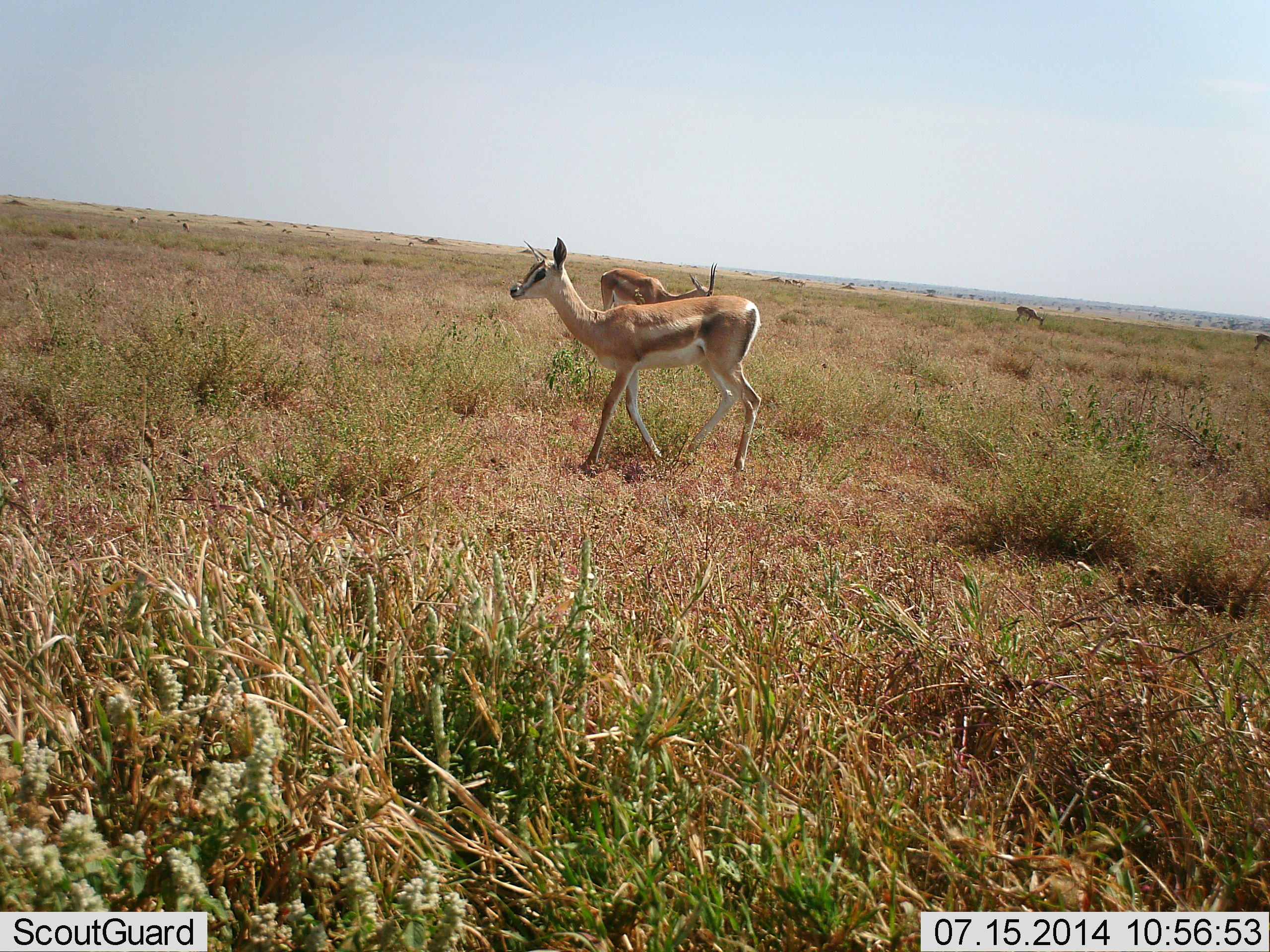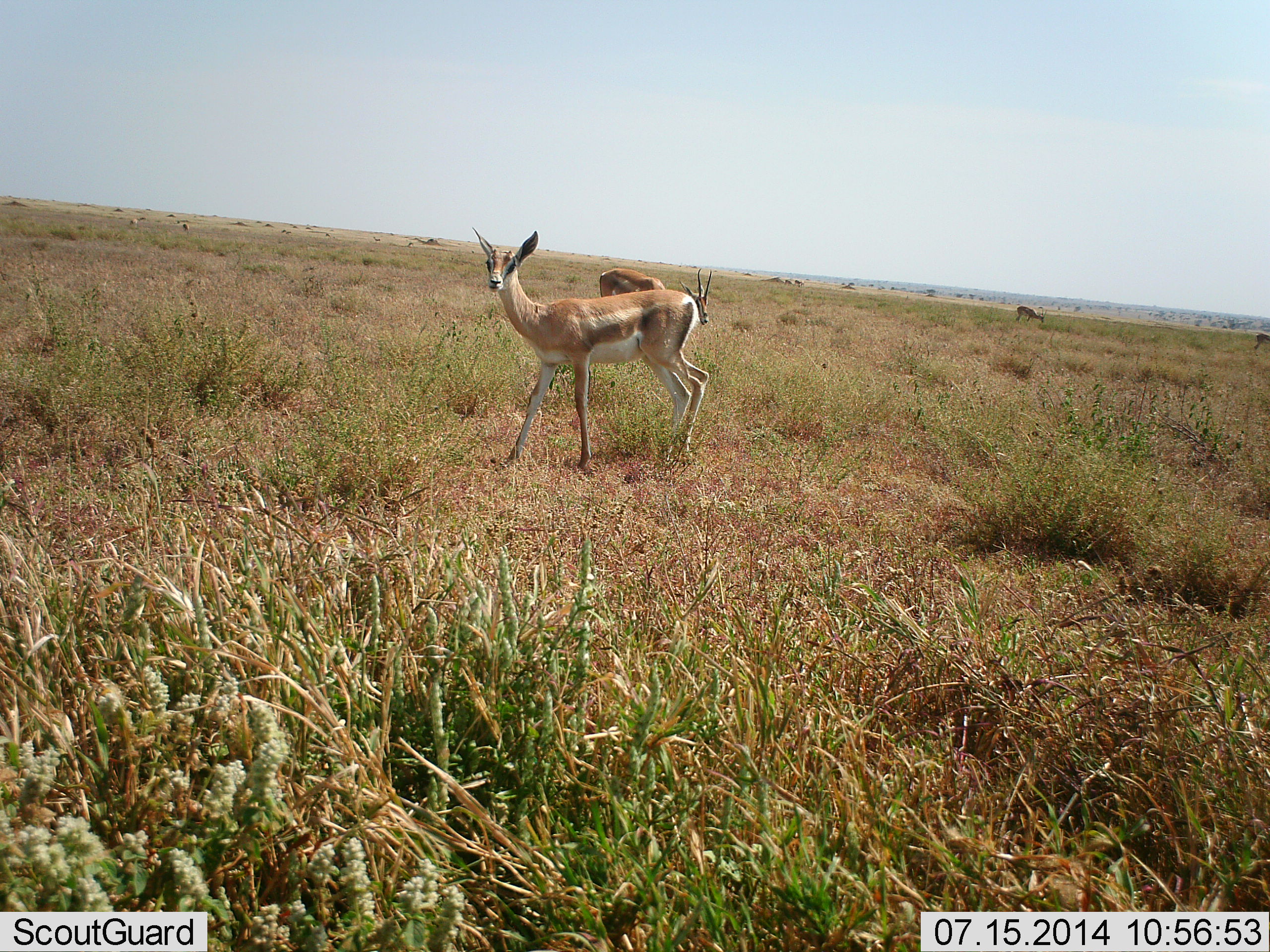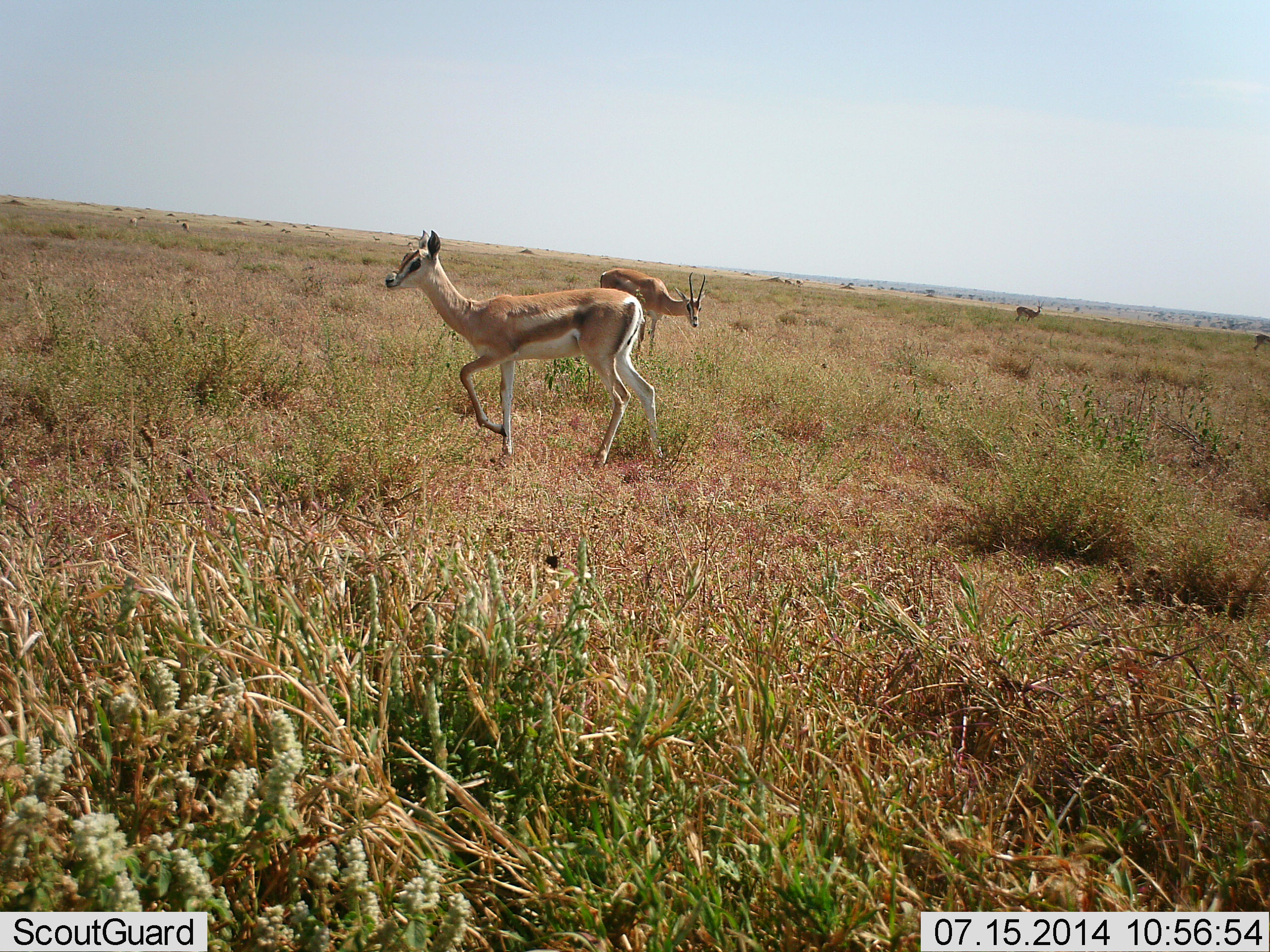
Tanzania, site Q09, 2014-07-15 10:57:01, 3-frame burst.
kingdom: Animalia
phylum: Chordata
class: Mammalia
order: Artiodactyla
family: Bovidae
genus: Nanger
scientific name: Nanger granti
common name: grant's gazelle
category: gazellegrants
Gazellegrants (grant's gazelle) (Nanger granti), count 3. Behavior (volunteer vote fractions): standing 90%, resting 0%, moving 50%, interacting 0%. Young present (vote fraction): 10%. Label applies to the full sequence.